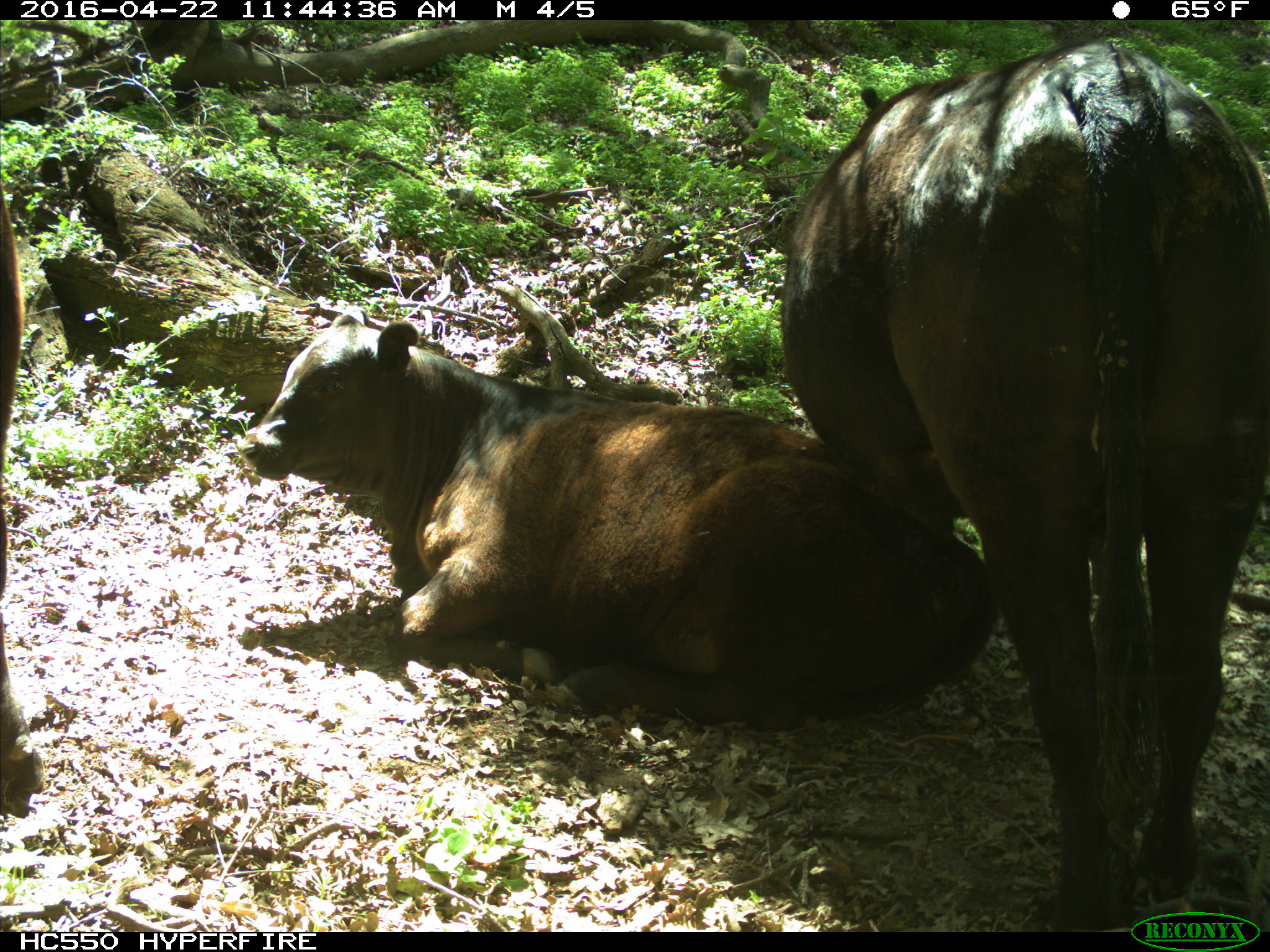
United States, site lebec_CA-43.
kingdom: Animalia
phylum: Chordata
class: Mammalia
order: Artiodactyla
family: Bovidae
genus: Bos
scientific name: Bos taurus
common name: domestic cow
Bos taurus (domestic cow).